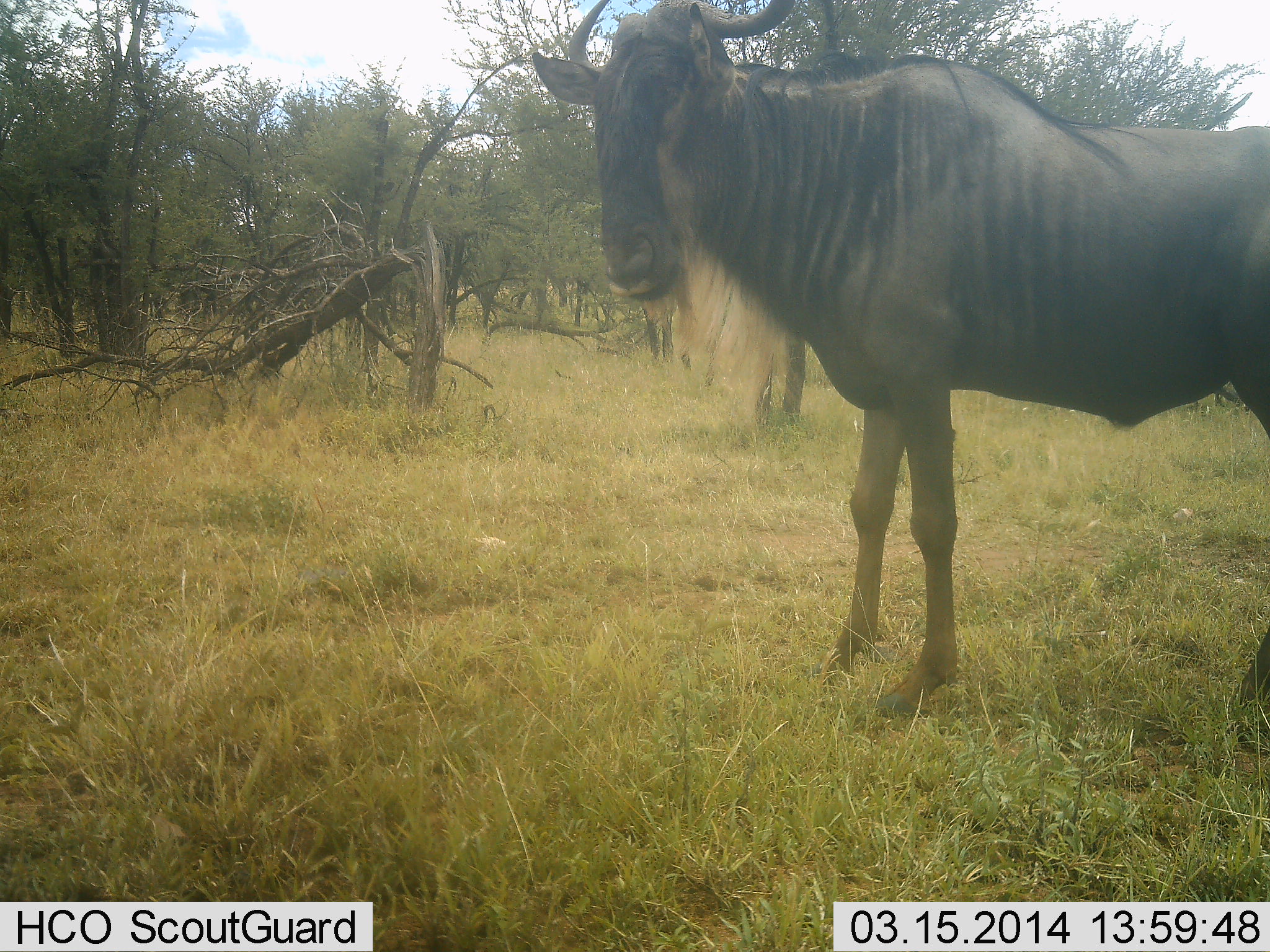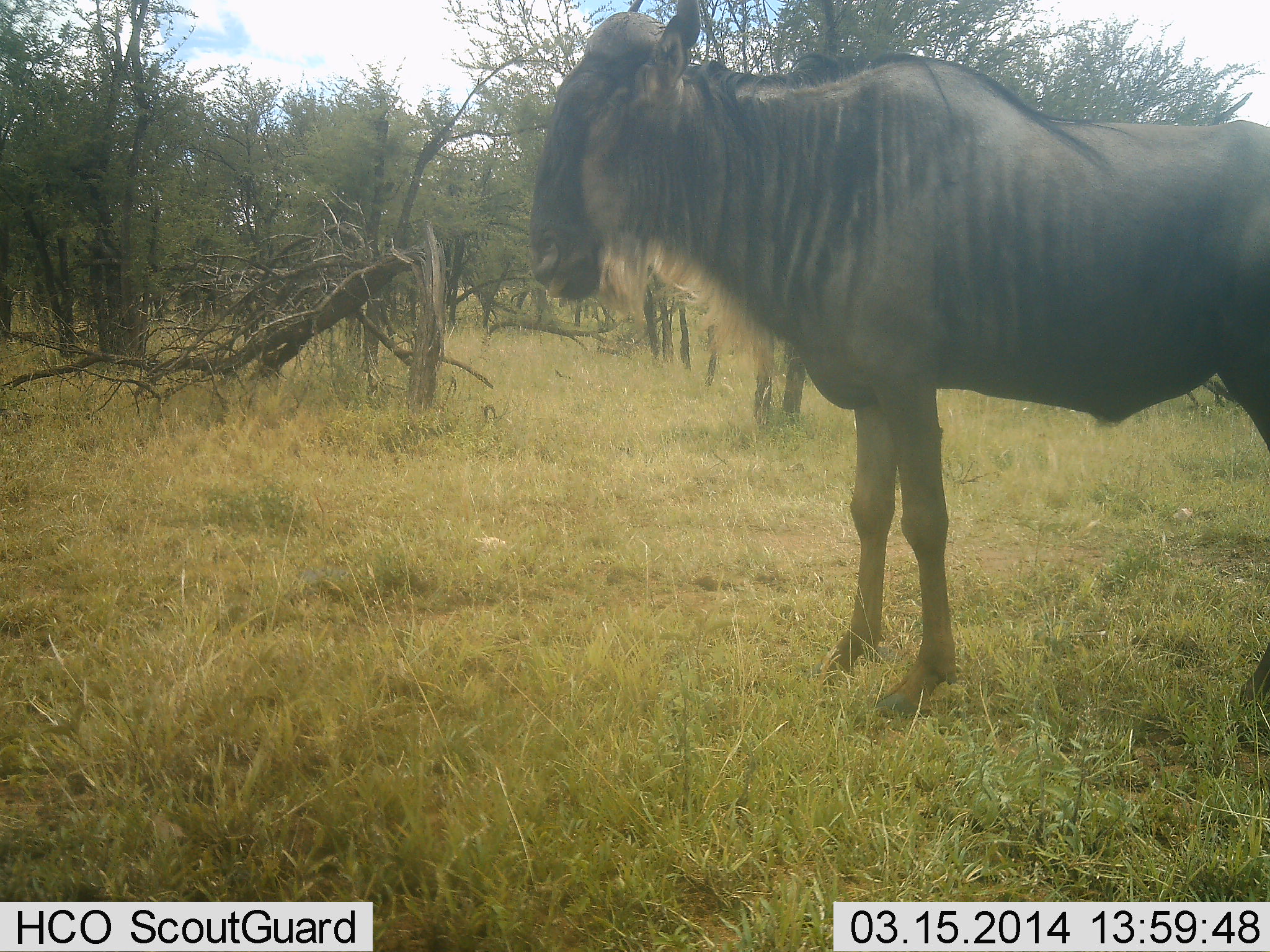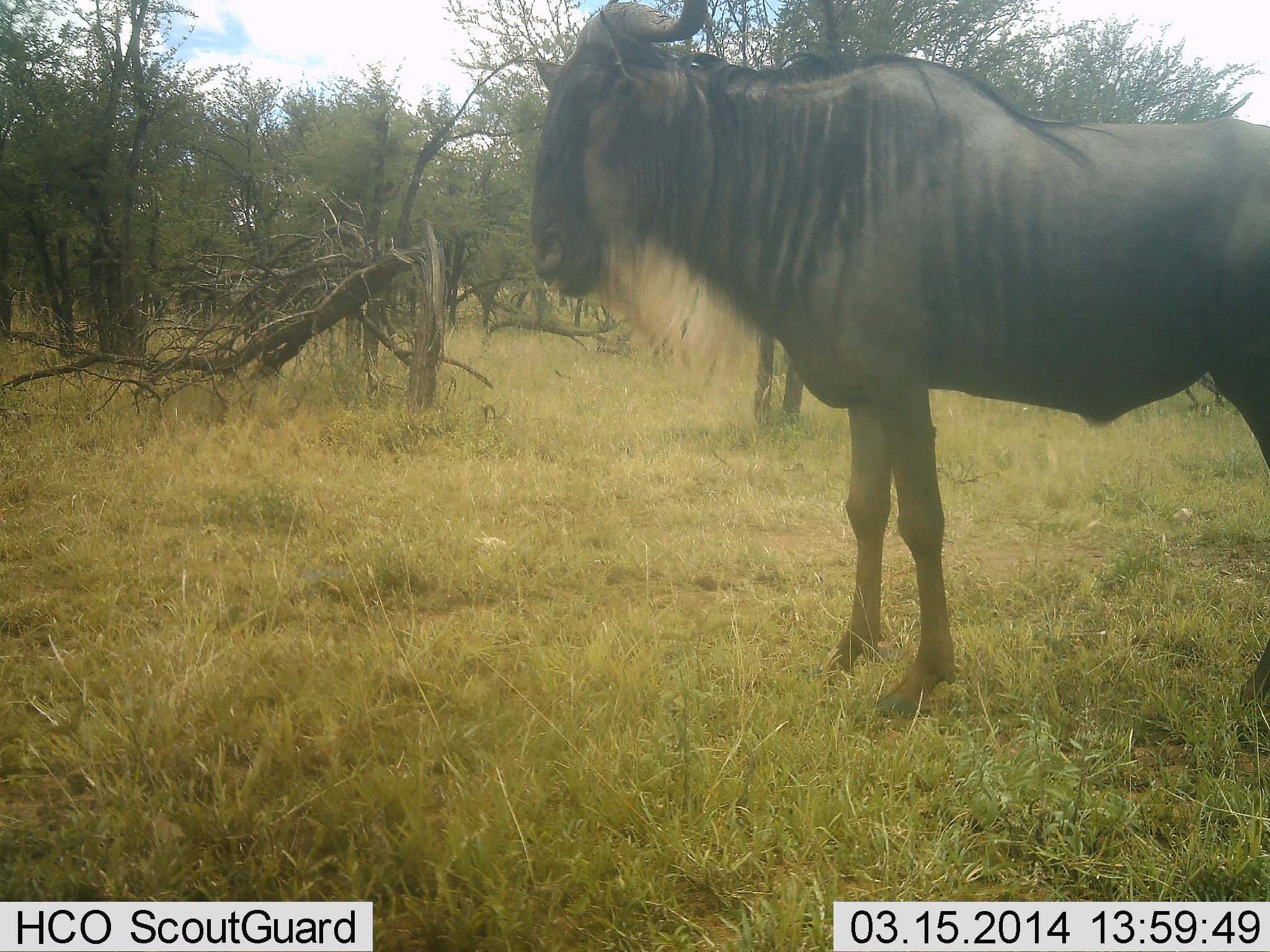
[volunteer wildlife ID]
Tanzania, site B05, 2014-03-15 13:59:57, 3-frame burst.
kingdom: Animalia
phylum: Chordata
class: Mammalia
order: Artiodactyla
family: Bovidae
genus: Connochaetes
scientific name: Connochaetes taurinus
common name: blue wildebeest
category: wildebeest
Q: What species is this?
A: Wildebeest (blue wildebeest) (Connochaetes taurinus).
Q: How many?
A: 1.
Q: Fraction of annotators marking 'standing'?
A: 98%.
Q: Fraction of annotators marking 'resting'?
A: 0%.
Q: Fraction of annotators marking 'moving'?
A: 6%.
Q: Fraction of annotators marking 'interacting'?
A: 0%.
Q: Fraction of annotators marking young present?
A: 0%.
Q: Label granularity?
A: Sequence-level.